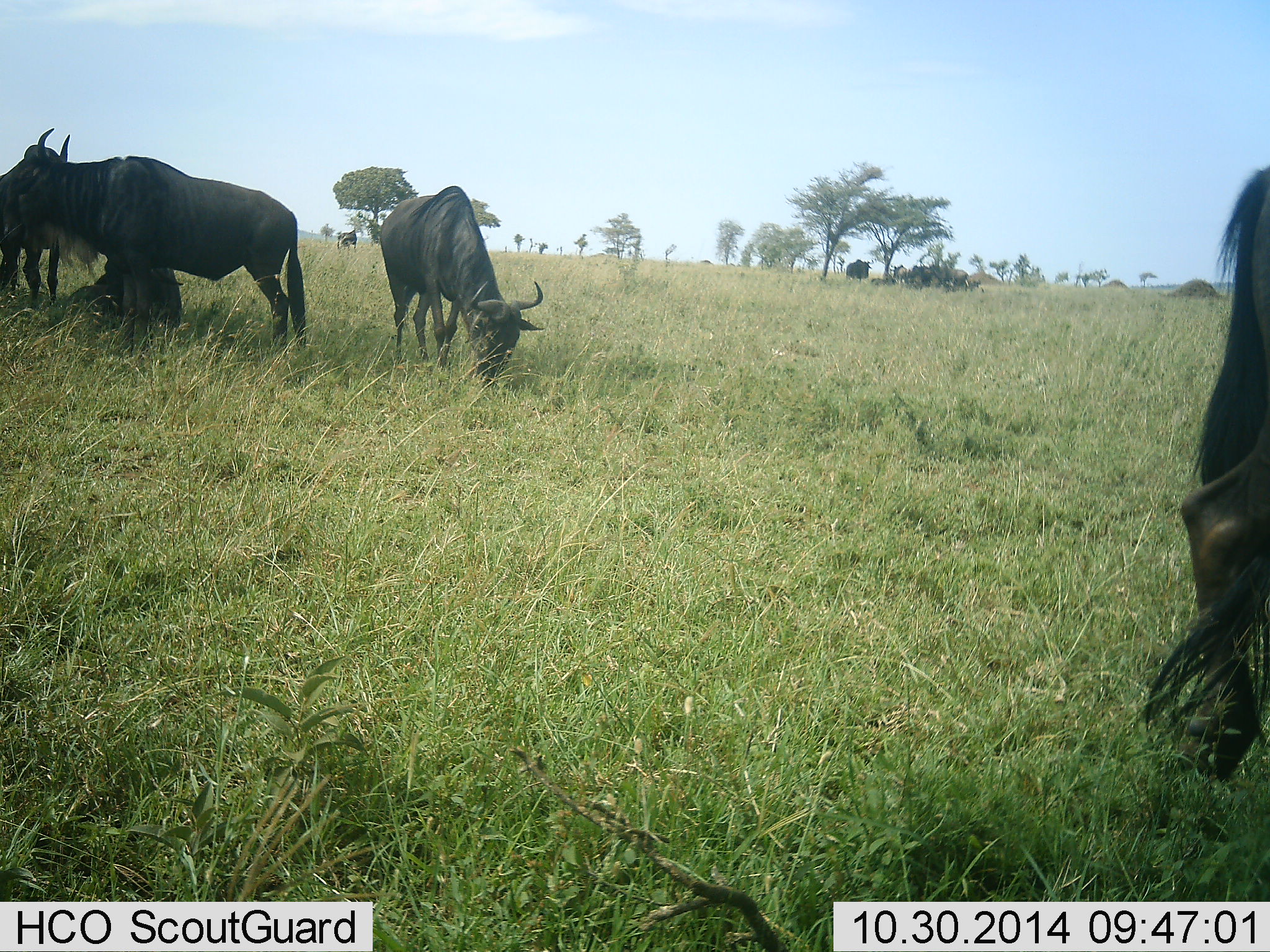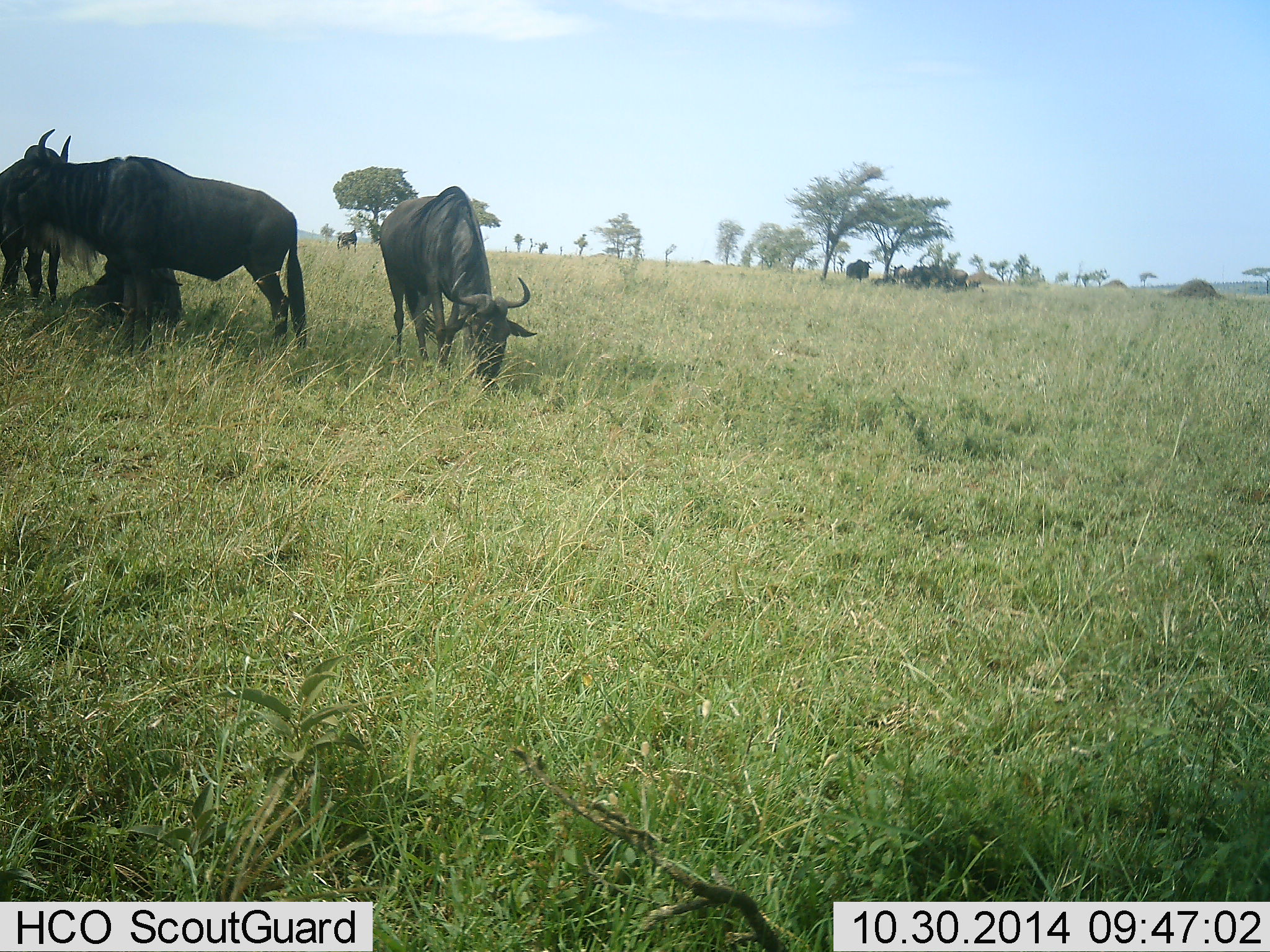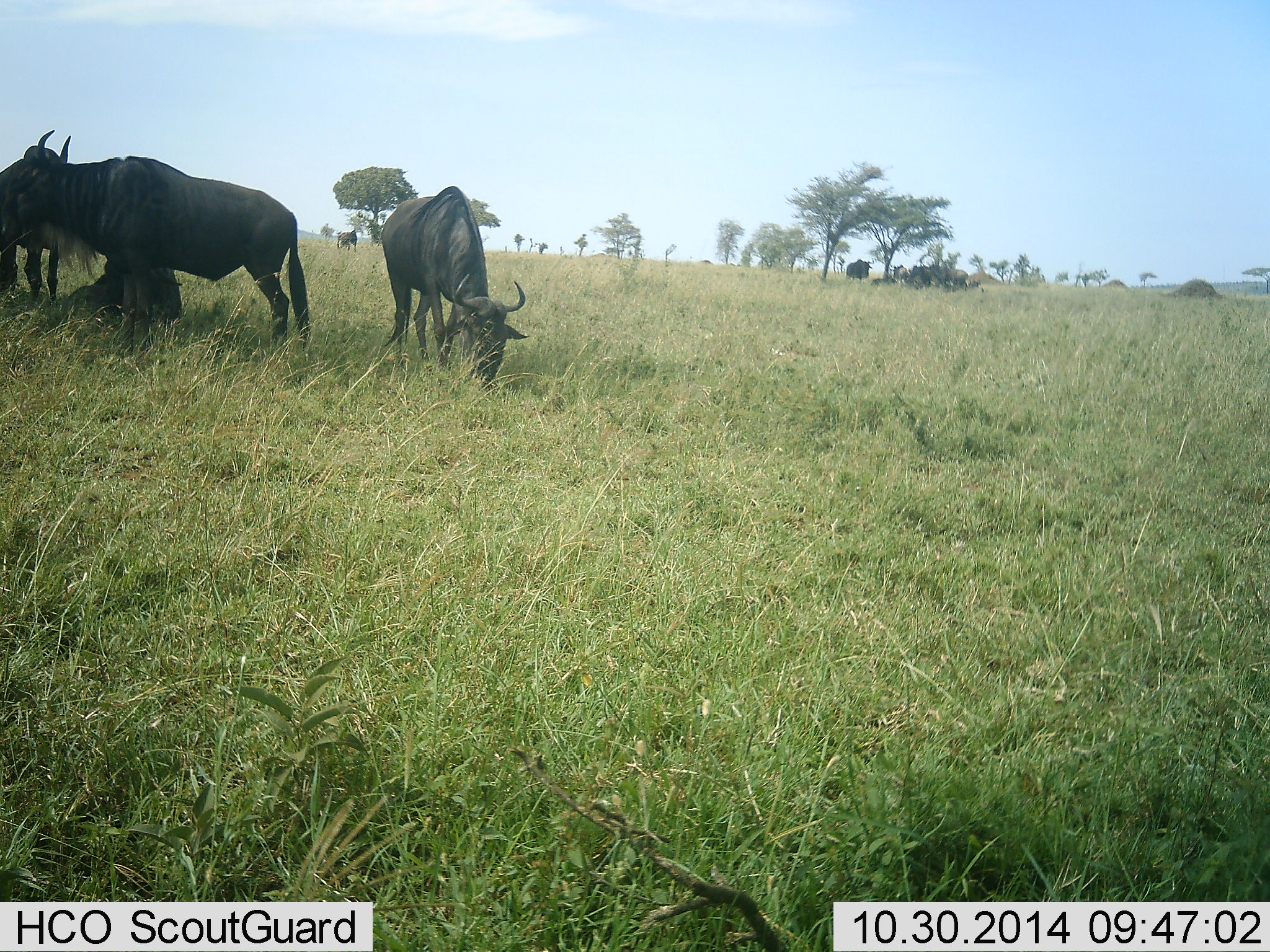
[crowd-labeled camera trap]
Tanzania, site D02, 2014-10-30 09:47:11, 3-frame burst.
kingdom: Animalia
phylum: Chordata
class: Mammalia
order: Artiodactyla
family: Bovidae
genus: Connochaetes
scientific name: Connochaetes taurinus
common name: blue wildebeest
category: wildebeest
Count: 5.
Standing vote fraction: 80%.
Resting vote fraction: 70%.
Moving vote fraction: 60%.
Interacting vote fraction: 0%.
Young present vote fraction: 0%.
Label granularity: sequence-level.